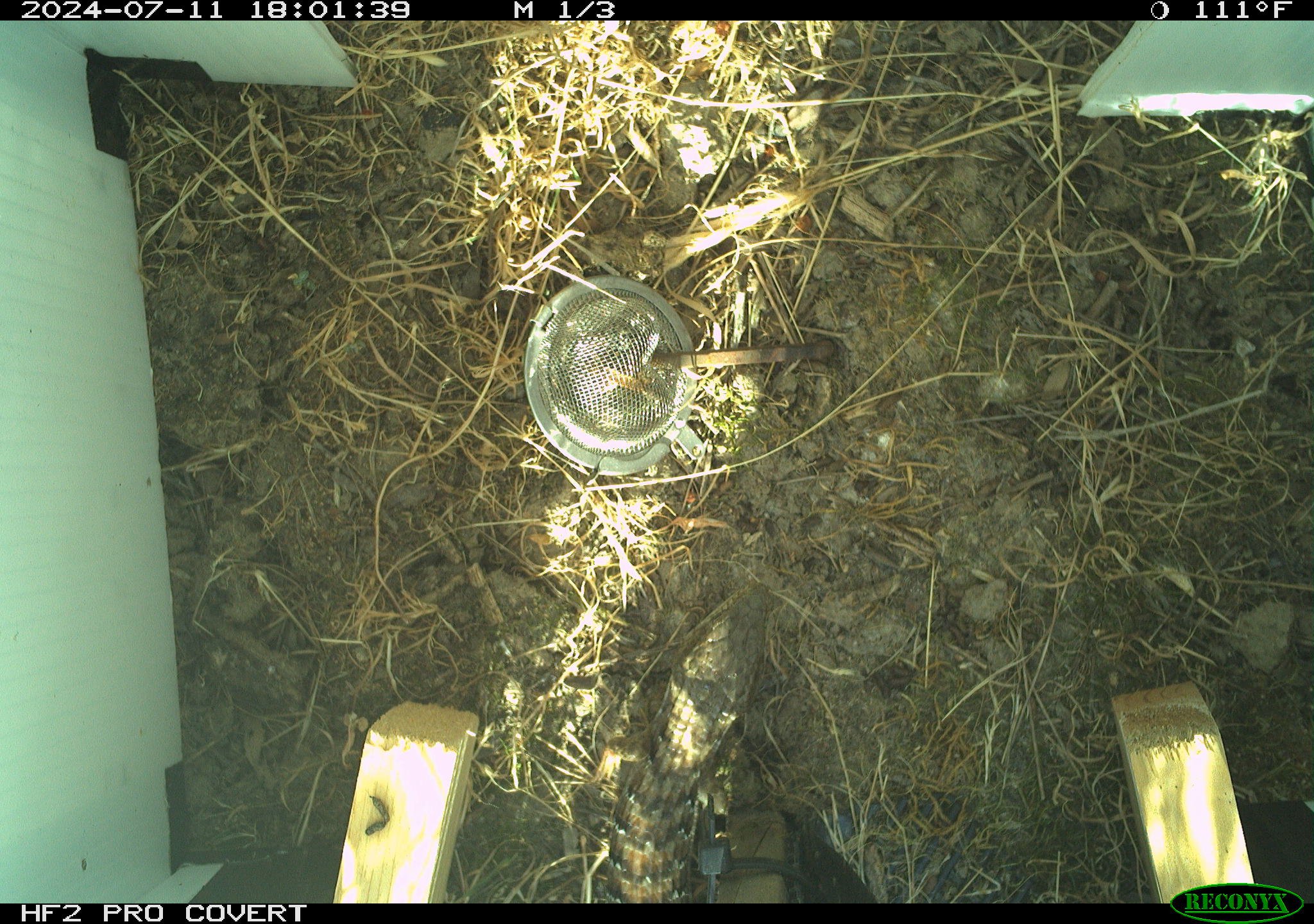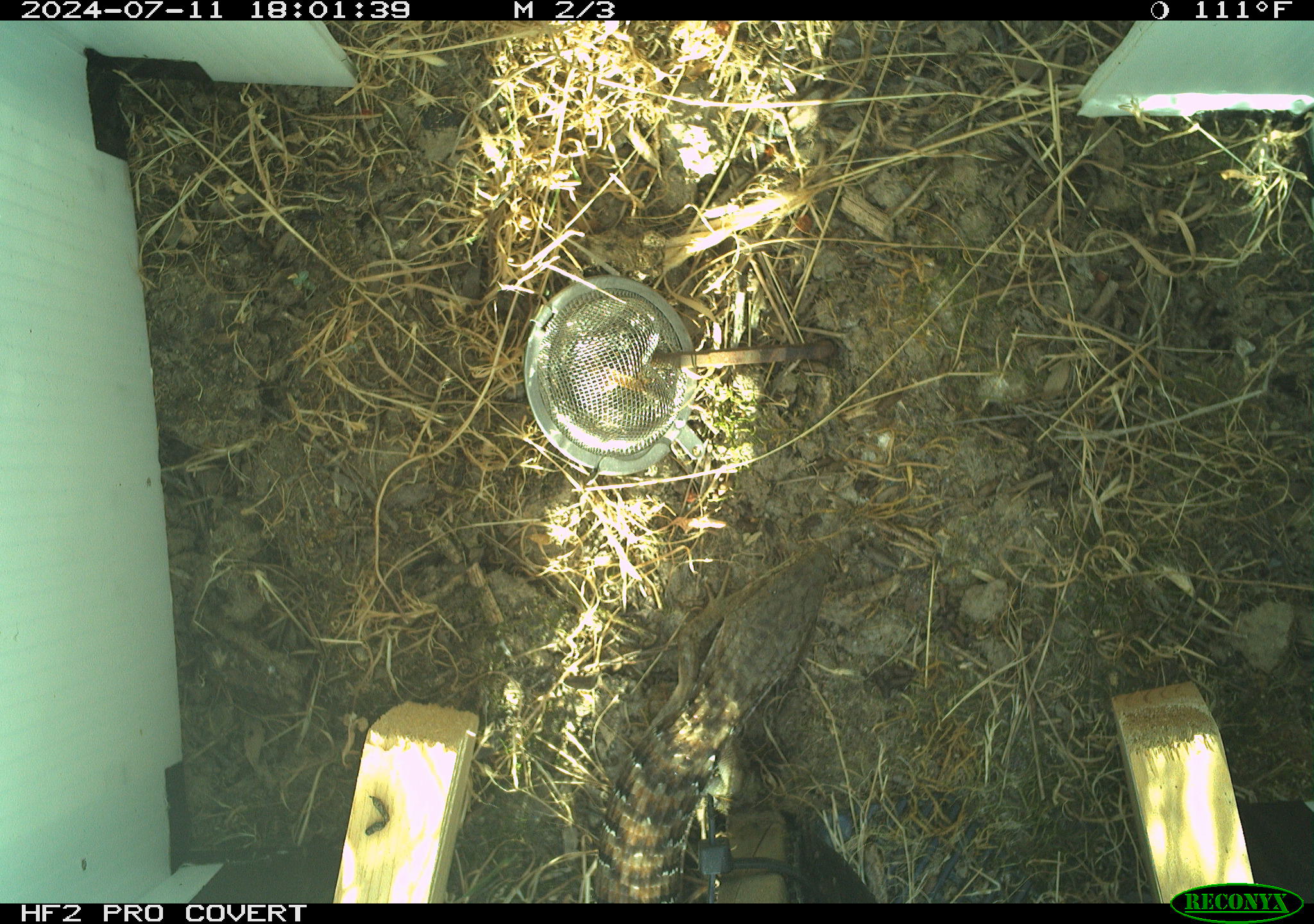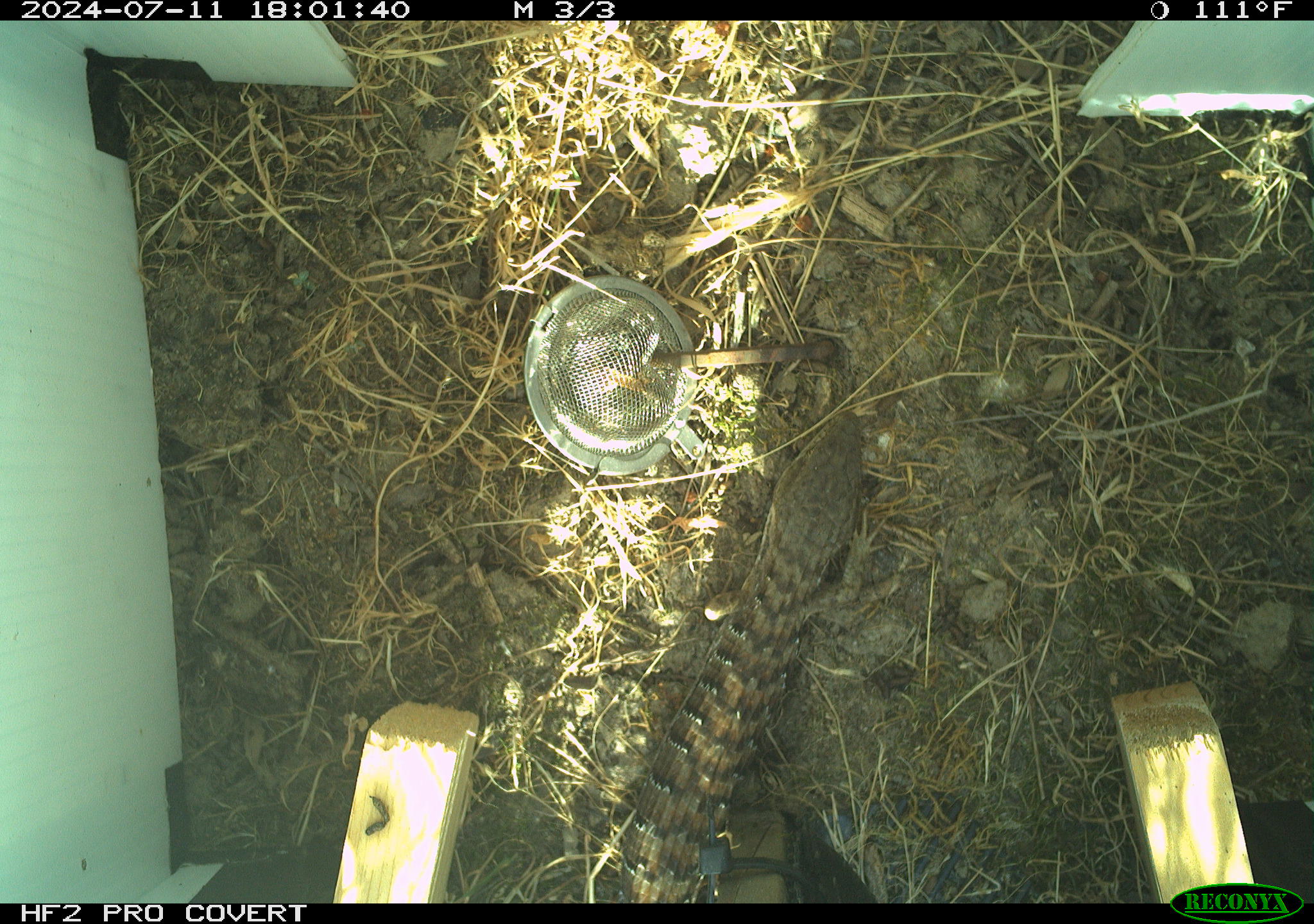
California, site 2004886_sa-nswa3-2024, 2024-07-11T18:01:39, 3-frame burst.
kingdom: Animalia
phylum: Chordata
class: Reptilia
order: Squamata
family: Anguidae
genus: Elgaria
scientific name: Elgaria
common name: alligator lizards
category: elgaria species